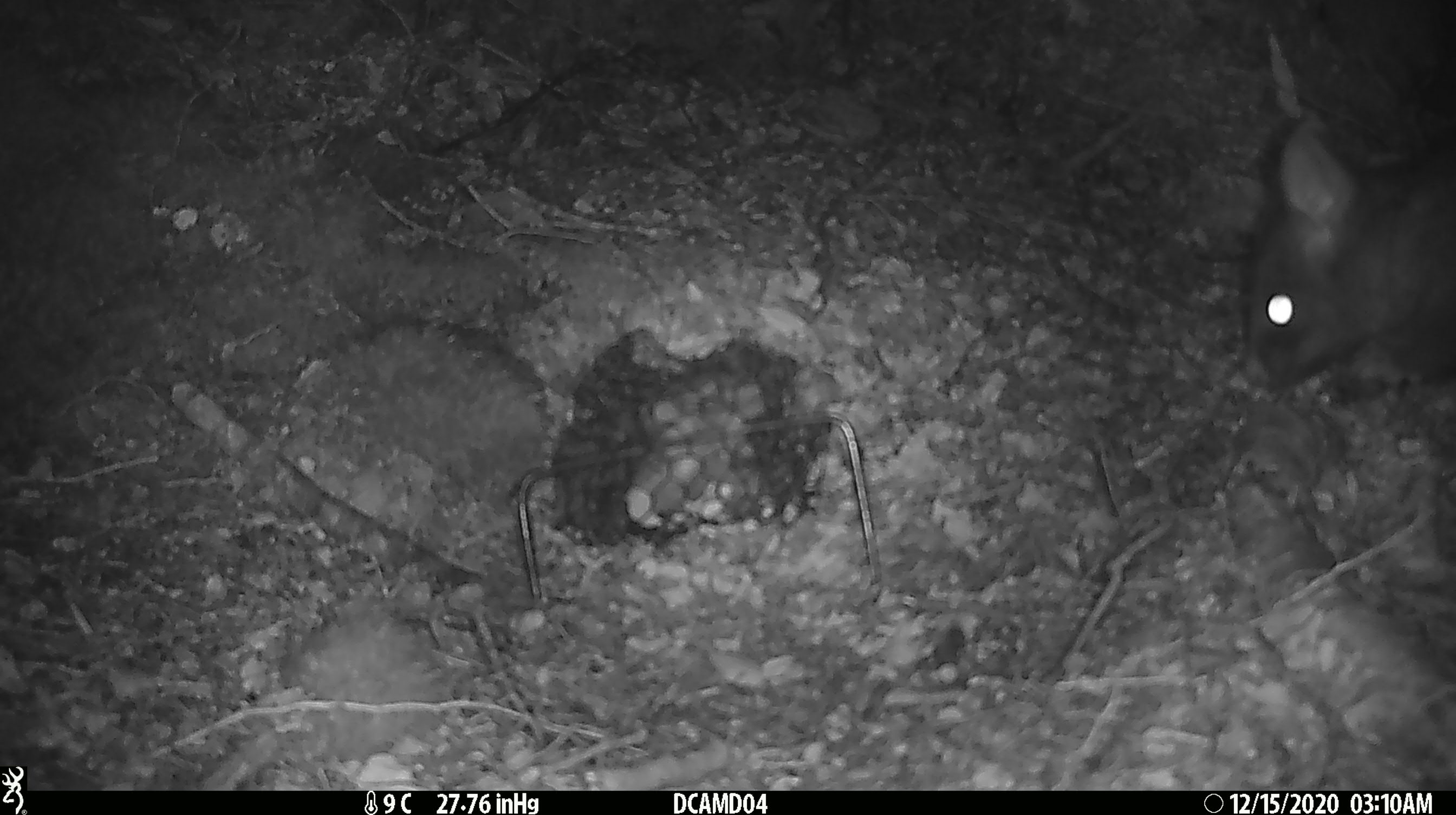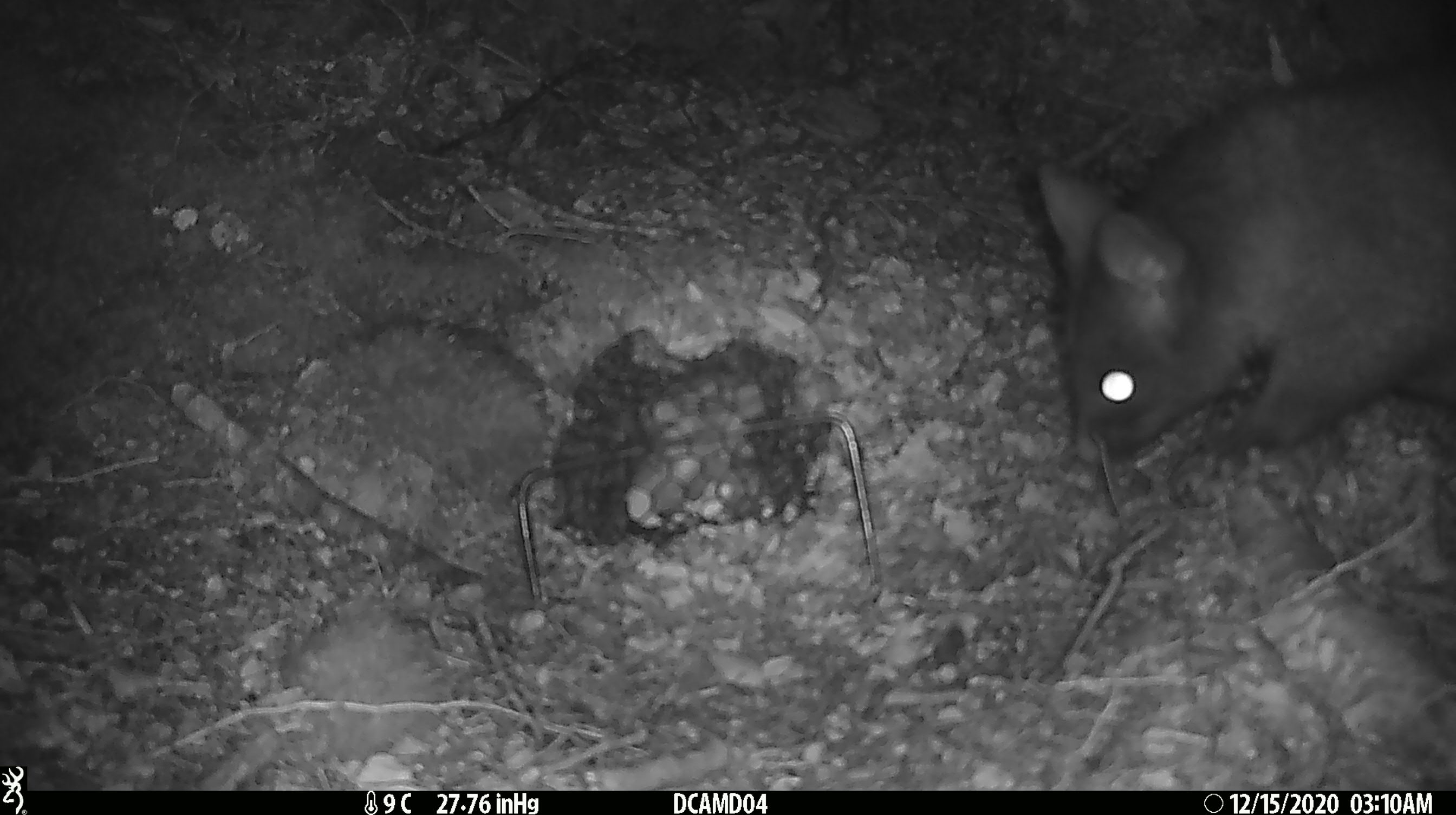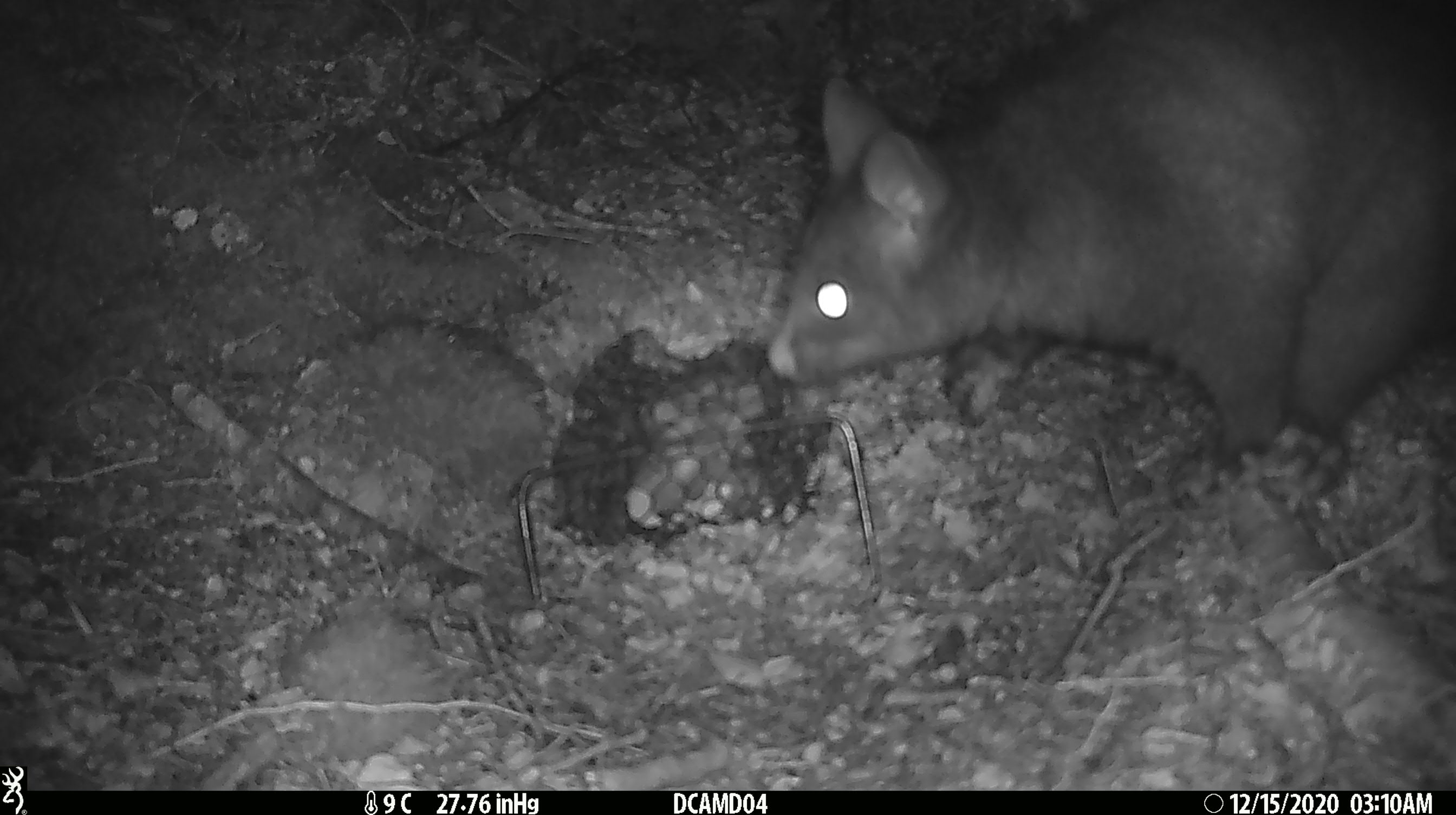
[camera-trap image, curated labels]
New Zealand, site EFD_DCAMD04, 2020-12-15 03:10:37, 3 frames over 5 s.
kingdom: Animalia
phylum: Chordata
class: Mammalia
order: Diprotodontia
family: Phalangeridae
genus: Trichosurus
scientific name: Trichosurus vulpecula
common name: common brushtail possum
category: possum